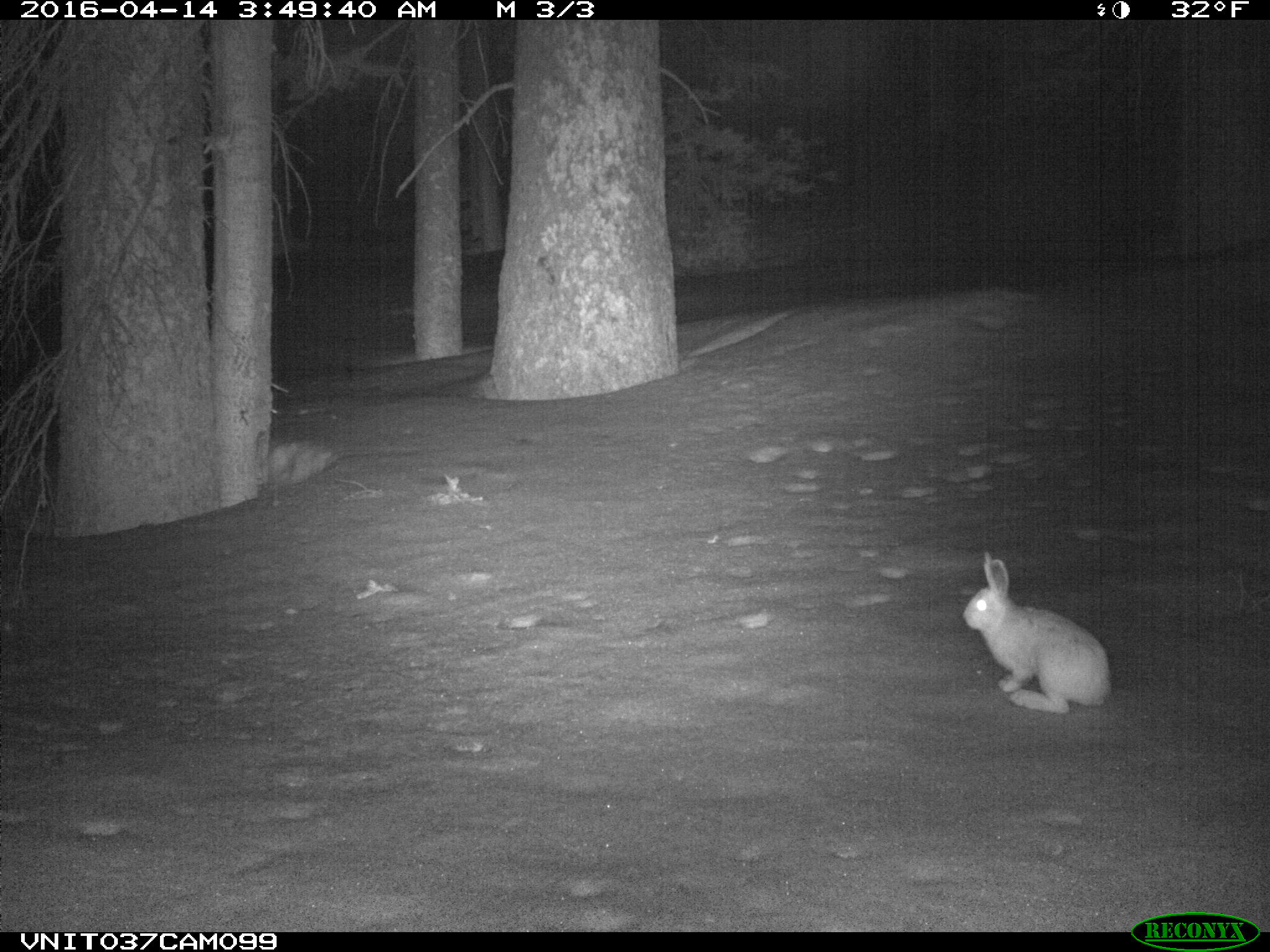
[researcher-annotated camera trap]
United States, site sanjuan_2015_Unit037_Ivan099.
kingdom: Animalia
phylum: Chordata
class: Mammalia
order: Lagomorpha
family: Leporidae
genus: Lepus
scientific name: Lepus americanus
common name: snowshoe hare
Lepus americanus (snowshoe hare).